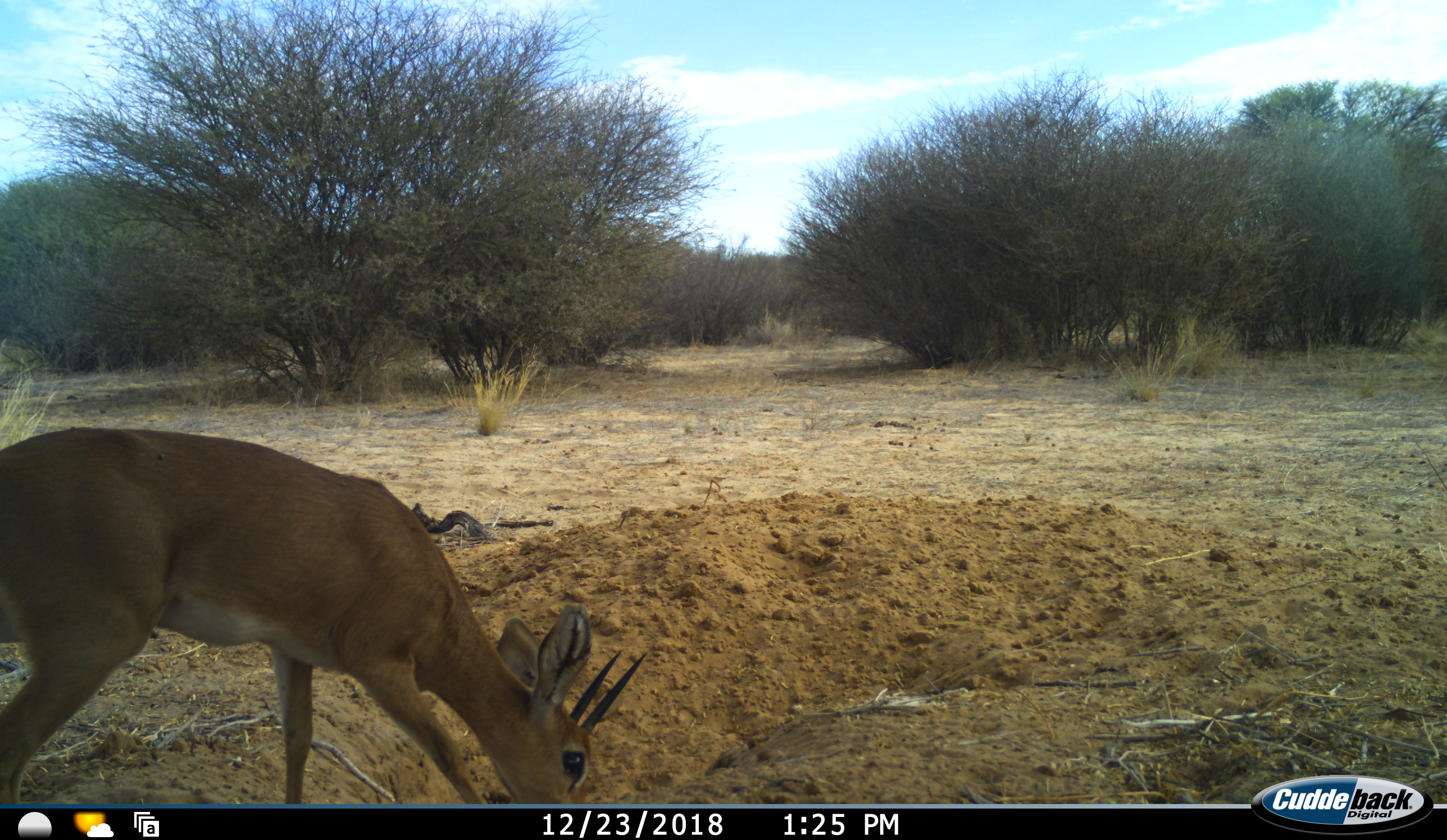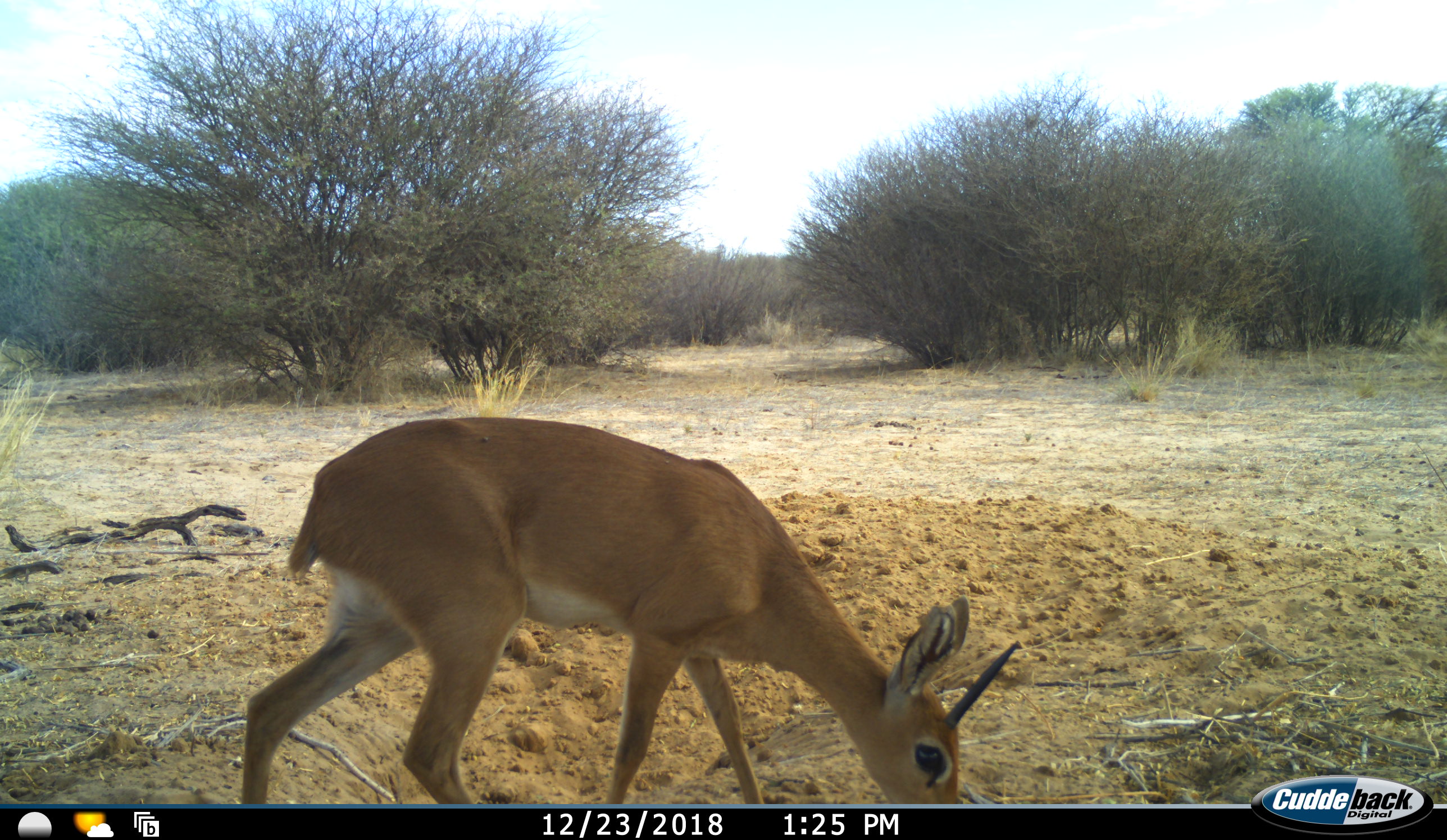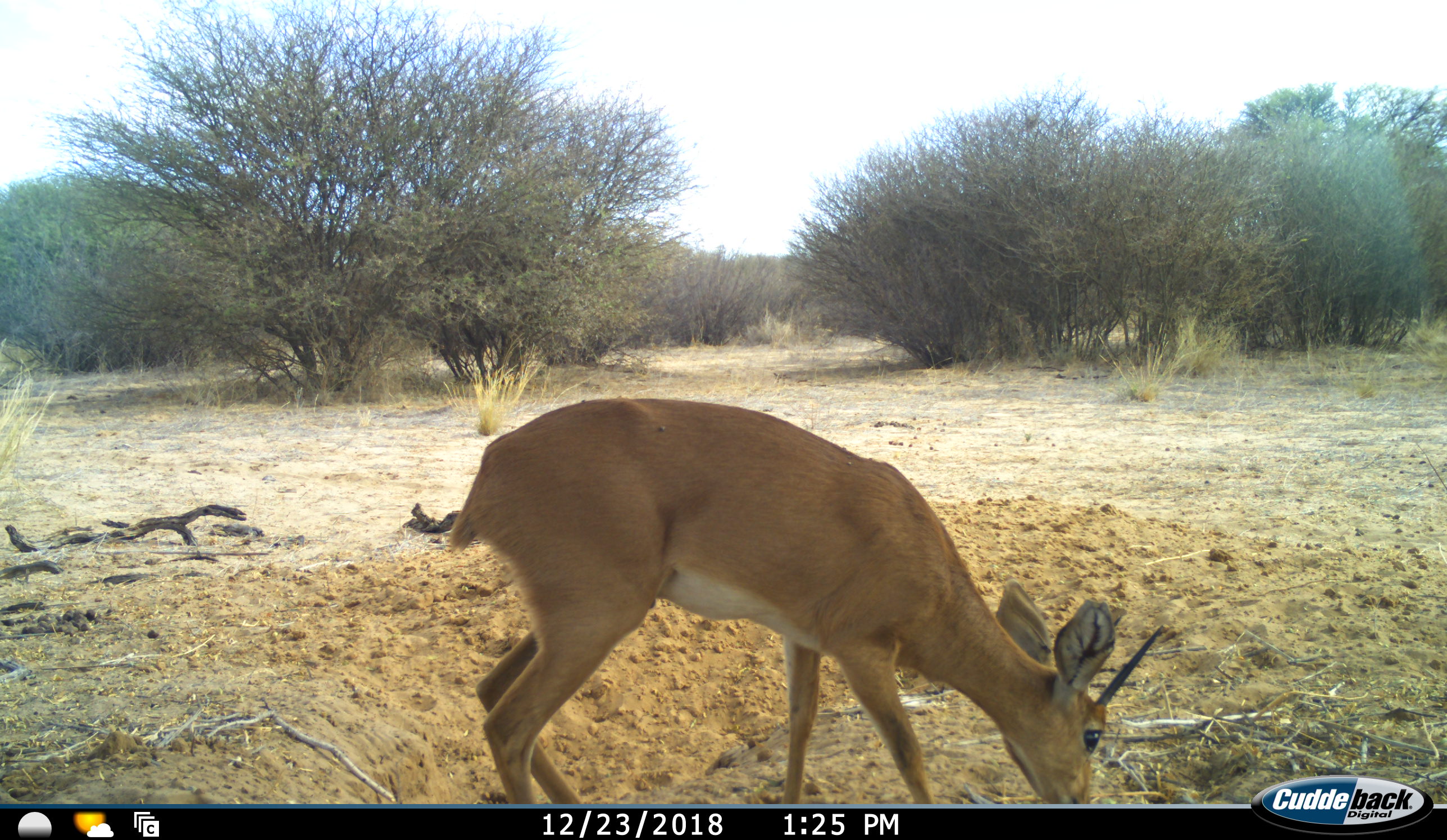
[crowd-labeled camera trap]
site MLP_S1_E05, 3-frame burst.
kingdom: Animalia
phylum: Chordata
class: Mammalia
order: Artiodactyla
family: Bovidae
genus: Raphicerus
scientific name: Raphicerus campestris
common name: steenbok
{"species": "steenbok (Raphicerus campestris)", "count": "1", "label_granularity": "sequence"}